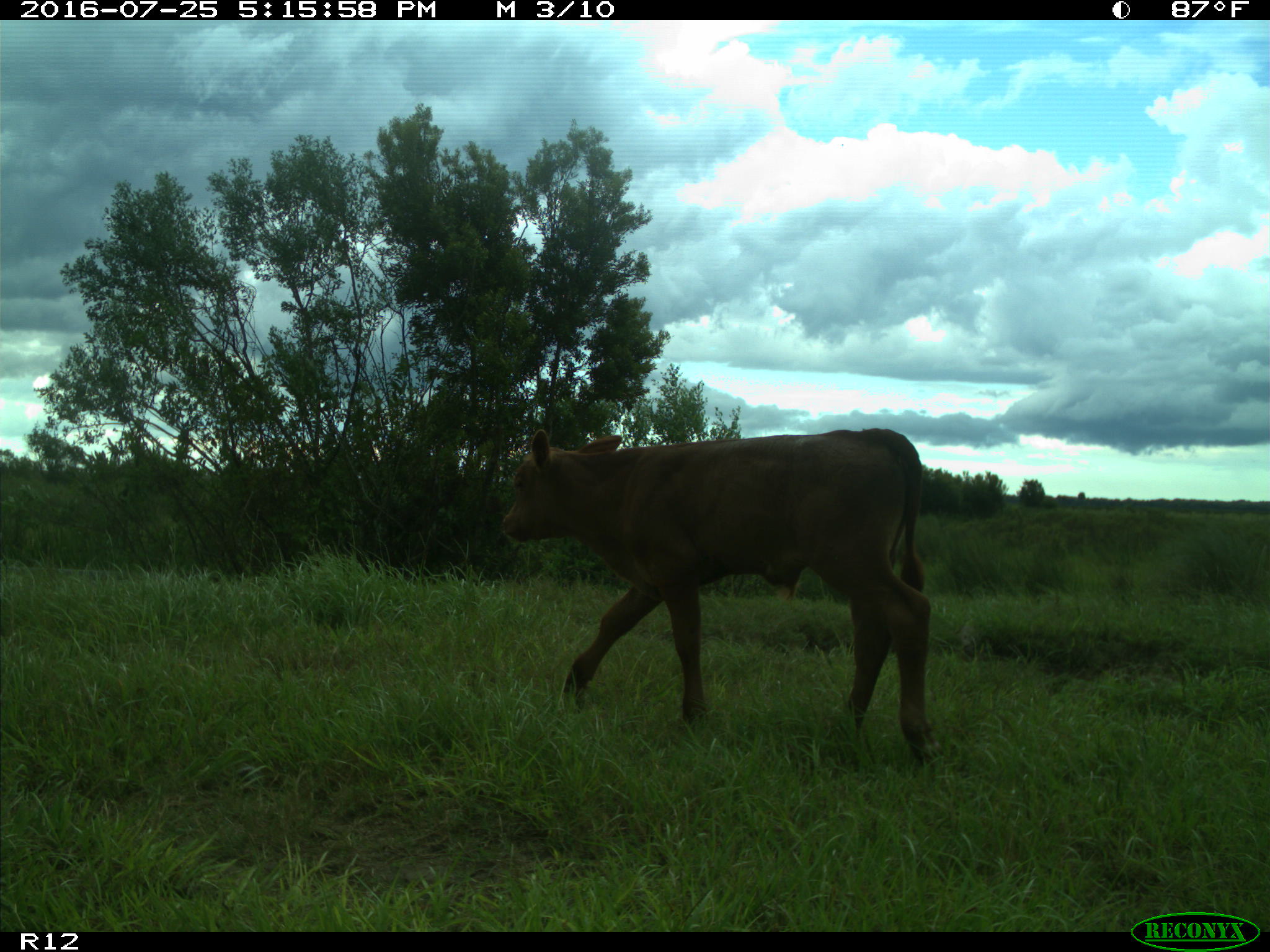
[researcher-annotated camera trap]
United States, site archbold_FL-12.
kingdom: Animalia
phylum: Chordata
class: Mammalia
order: Artiodactyla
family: Bovidae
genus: Bos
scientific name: Bos taurus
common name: domestic cow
Bos taurus (domestic cow).